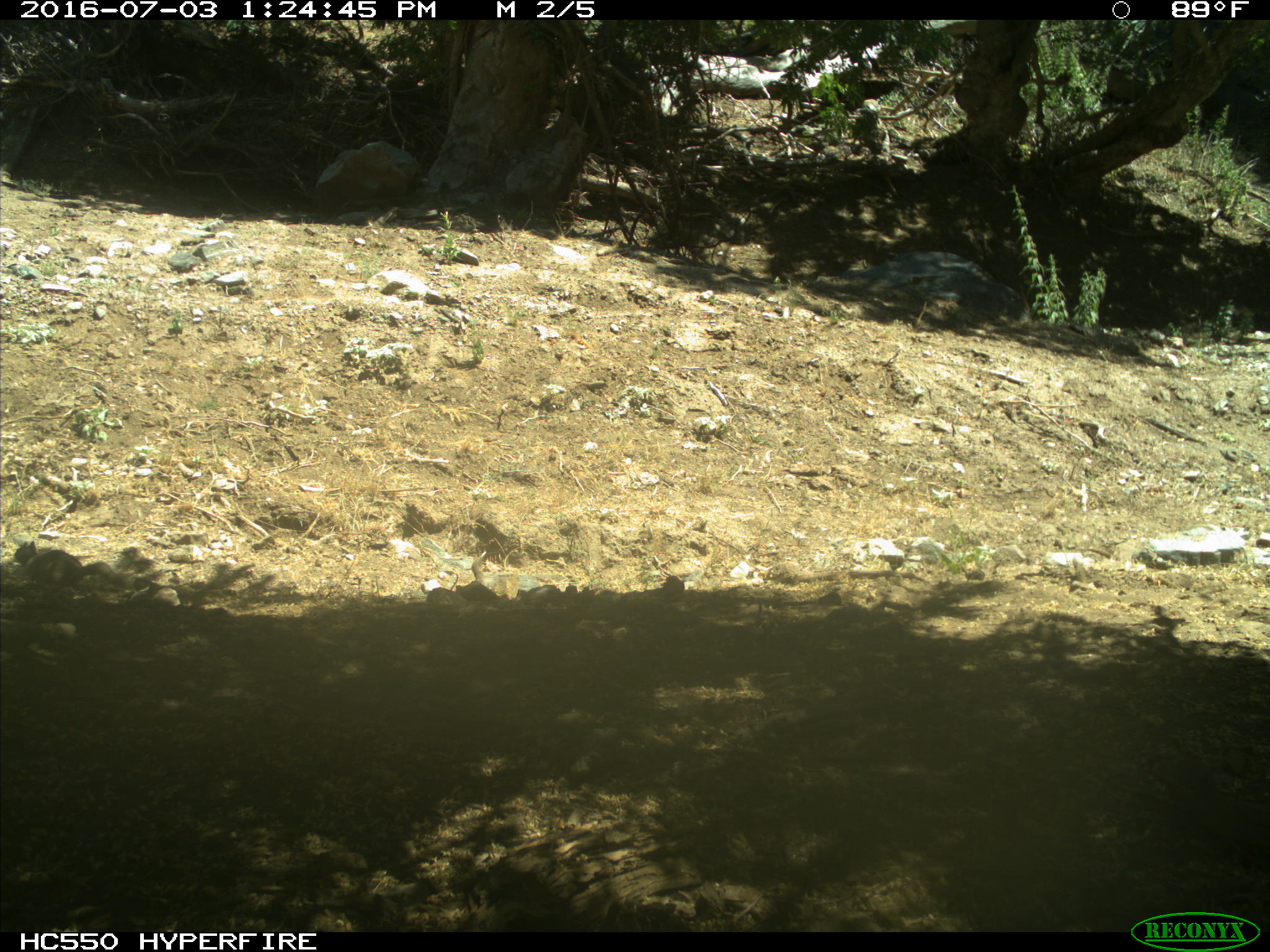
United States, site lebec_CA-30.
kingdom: Animalia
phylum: Chordata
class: Mammalia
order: Rodentia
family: Sciuridae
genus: Otospermophilus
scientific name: Otospermophilus beecheyi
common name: california ground squirrel